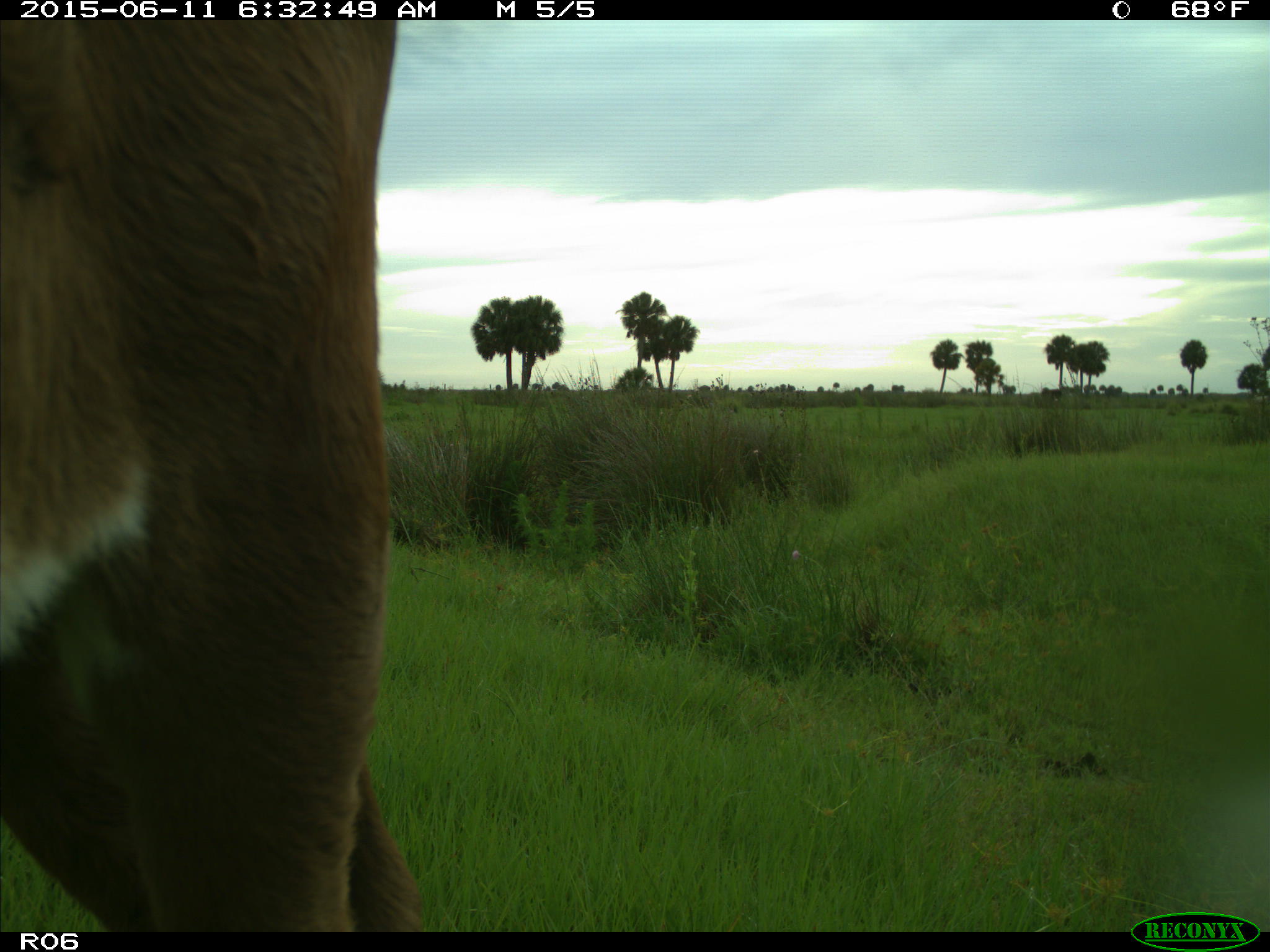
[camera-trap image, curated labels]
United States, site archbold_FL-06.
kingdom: Animalia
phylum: Chordata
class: Mammalia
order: Artiodactyla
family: Bovidae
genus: Bos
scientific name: Bos taurus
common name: domestic cow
Bos taurus (domestic cow).